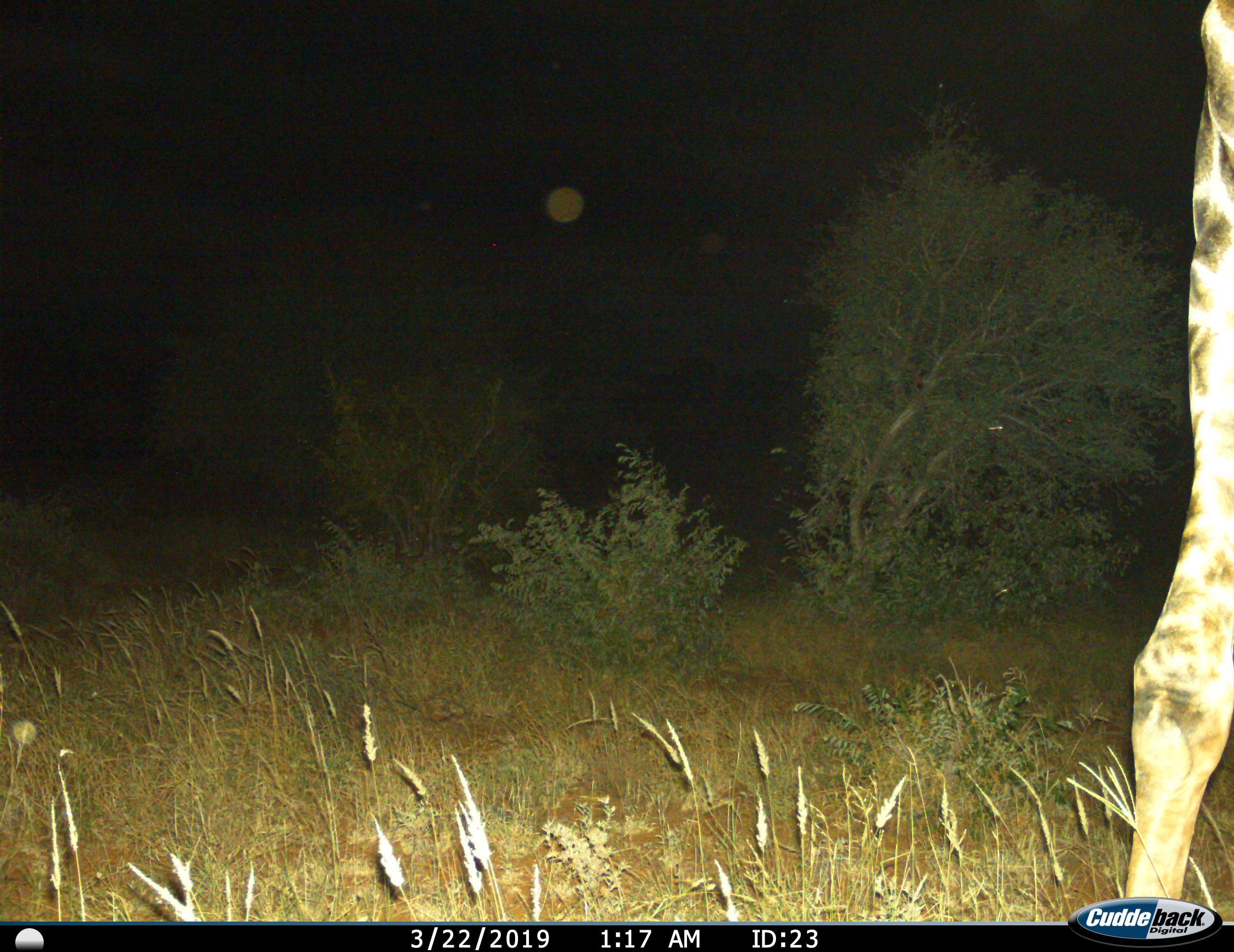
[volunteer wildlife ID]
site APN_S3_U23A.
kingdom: Animalia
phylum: Chordata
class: Mammalia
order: Artiodactyla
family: Giraffidae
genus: Giraffa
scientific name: Giraffa camelopardalis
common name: giraffe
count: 1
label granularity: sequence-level